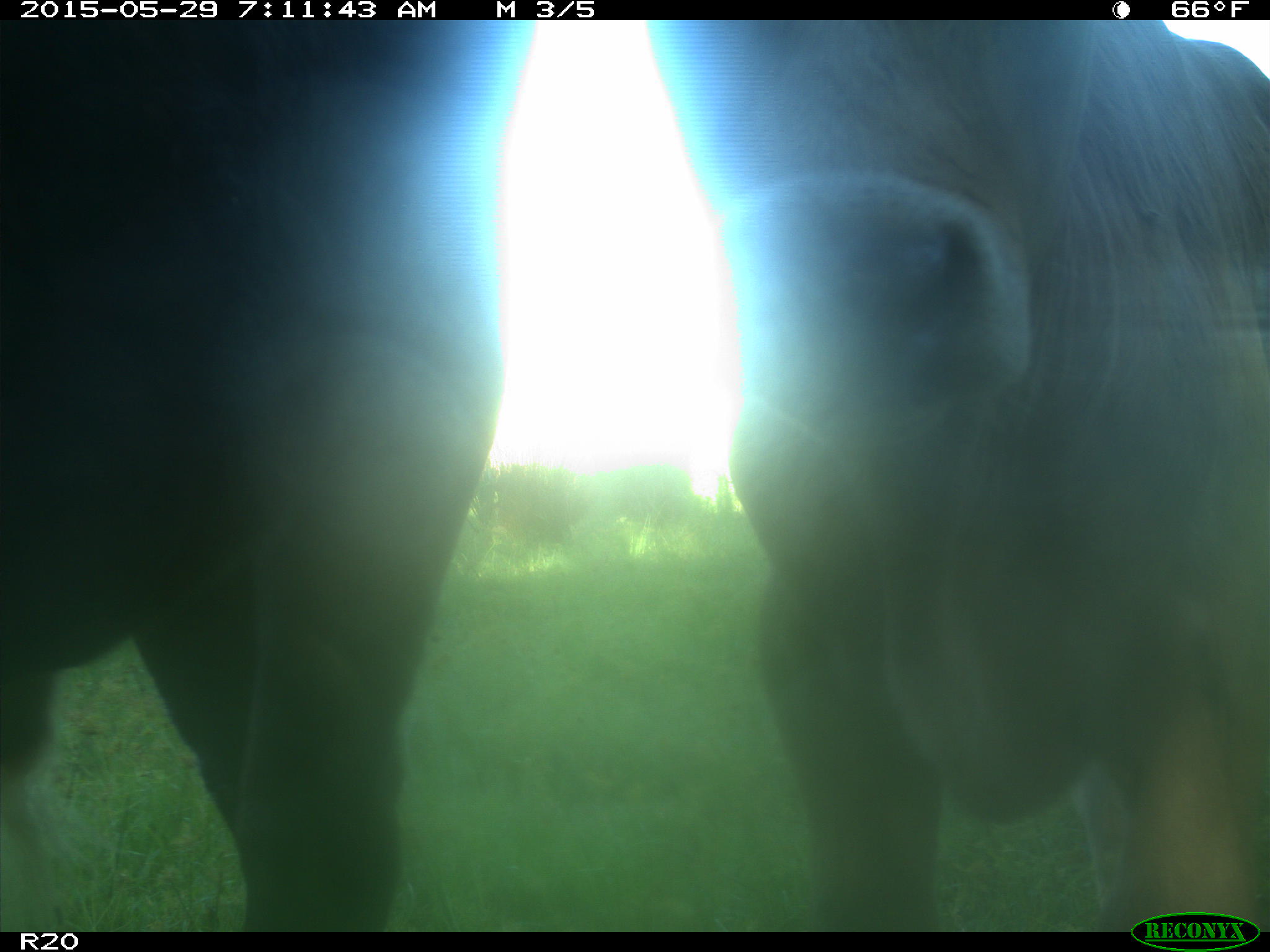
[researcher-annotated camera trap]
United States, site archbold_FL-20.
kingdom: Animalia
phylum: Chordata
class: Mammalia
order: Artiodactyla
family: Bovidae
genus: Bos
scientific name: Bos taurus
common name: domestic cow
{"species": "Bos taurus (domestic cow)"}